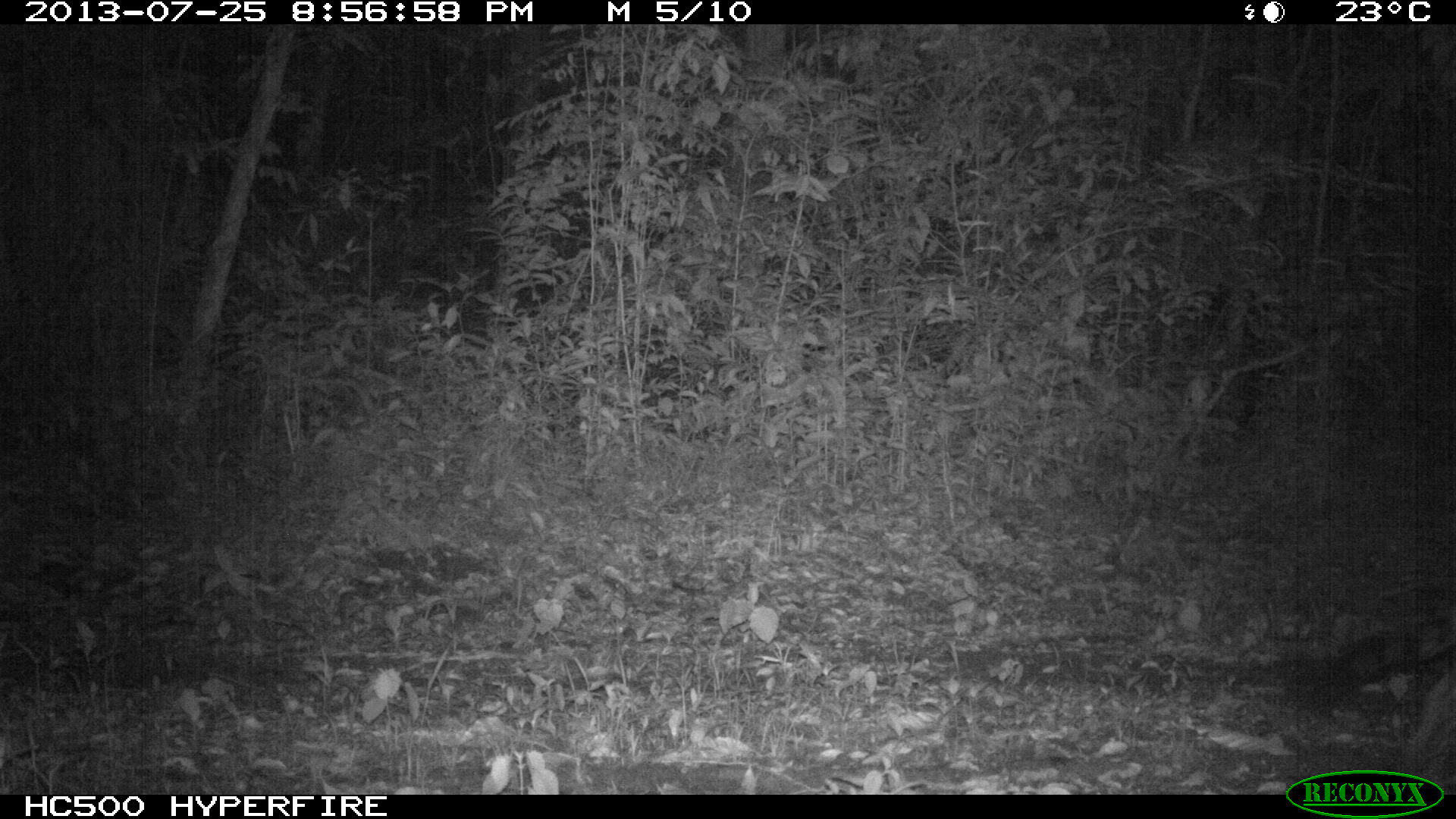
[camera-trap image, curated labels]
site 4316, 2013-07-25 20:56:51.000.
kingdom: Animalia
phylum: Chordata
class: Mammalia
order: Carnivora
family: Felidae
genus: Panthera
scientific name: Panthera onca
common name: jaguar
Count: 1.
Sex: male.